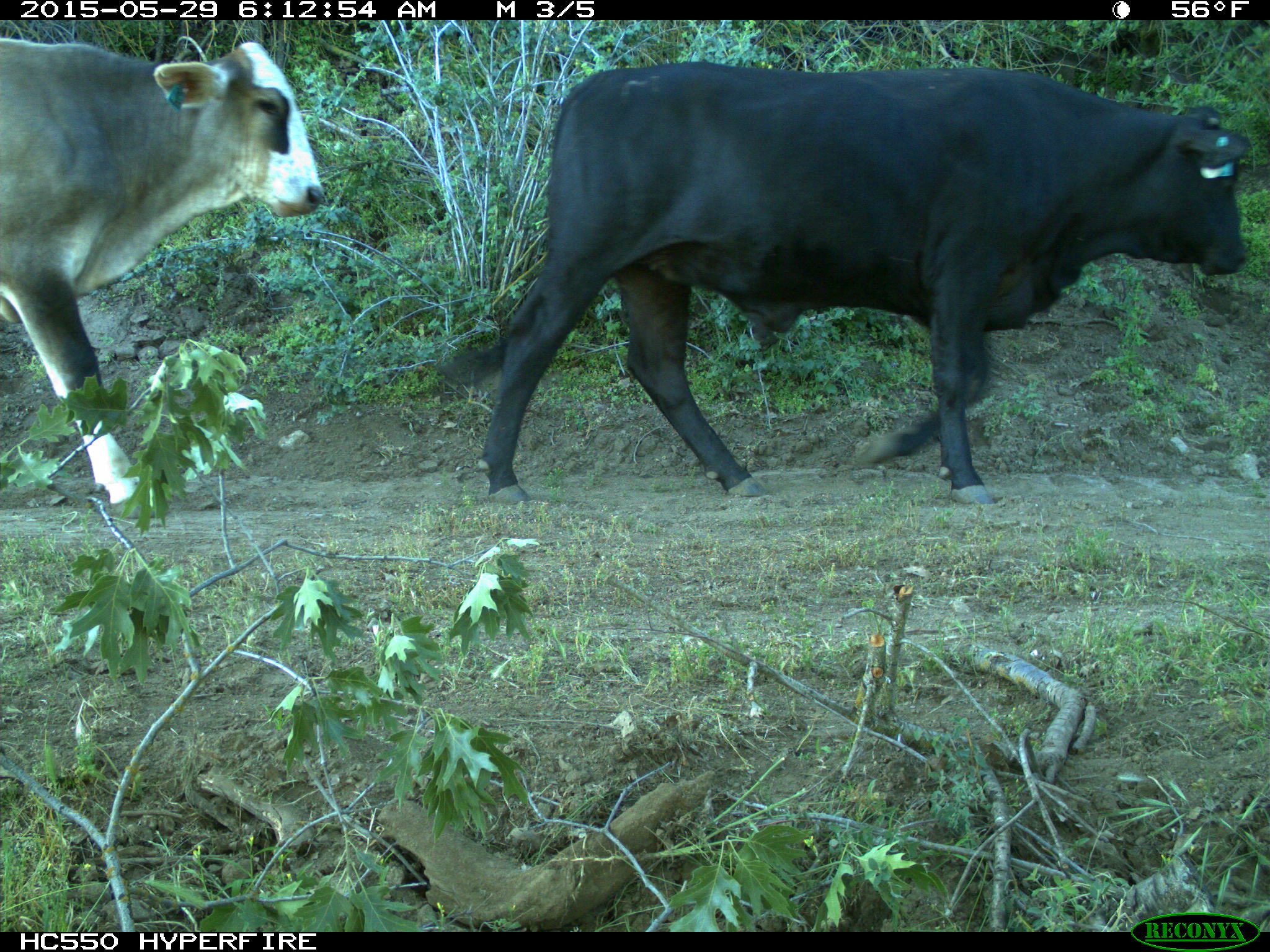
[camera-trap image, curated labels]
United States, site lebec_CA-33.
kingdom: Animalia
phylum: Chordata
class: Mammalia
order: Artiodactyla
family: Bovidae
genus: Bos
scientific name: Bos taurus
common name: domestic cow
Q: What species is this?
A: Bos taurus (domestic cow).